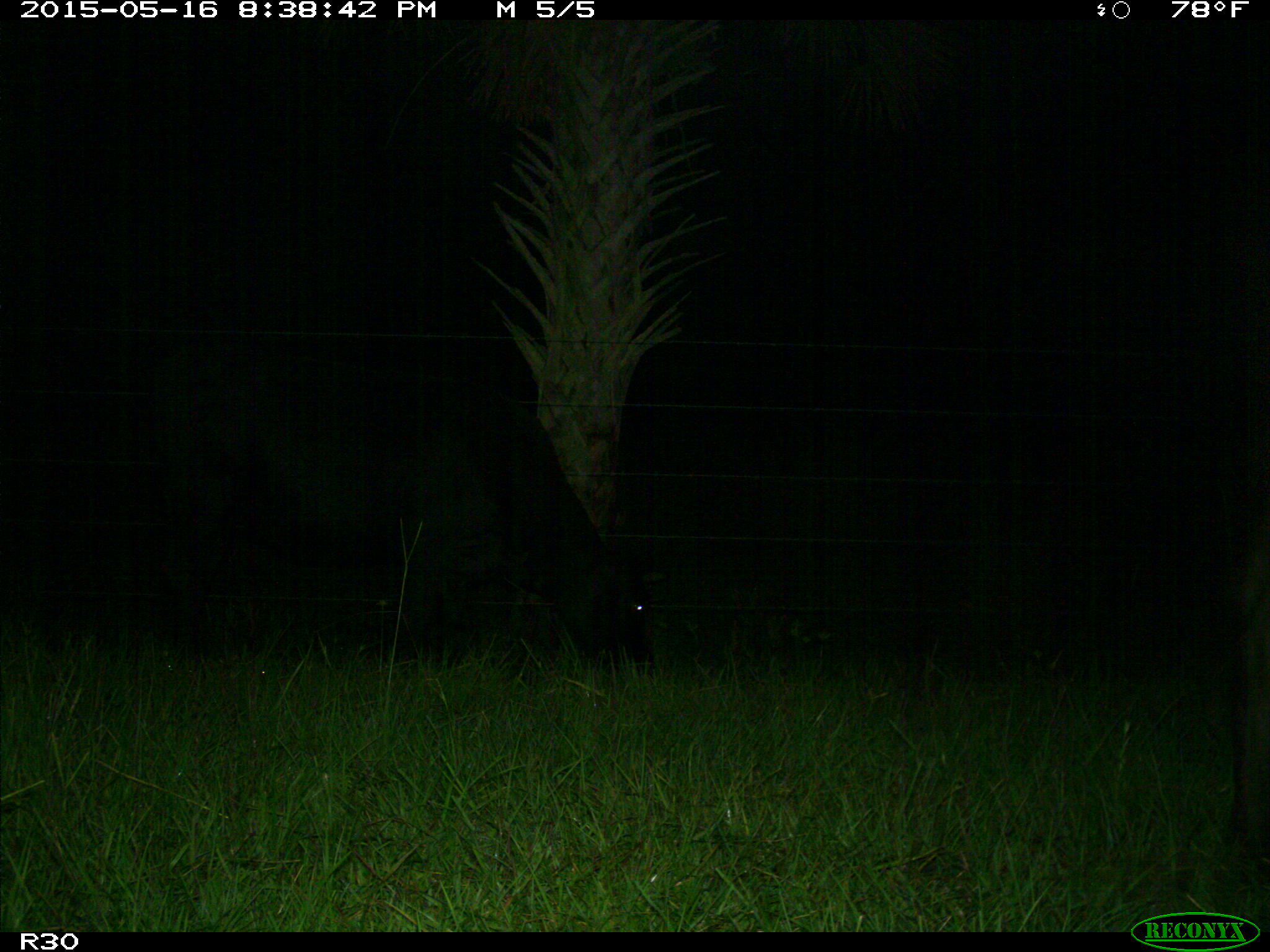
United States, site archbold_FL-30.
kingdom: Animalia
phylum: Chordata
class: Mammalia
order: Artiodactyla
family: Bovidae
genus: Bos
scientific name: Bos taurus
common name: domestic cow